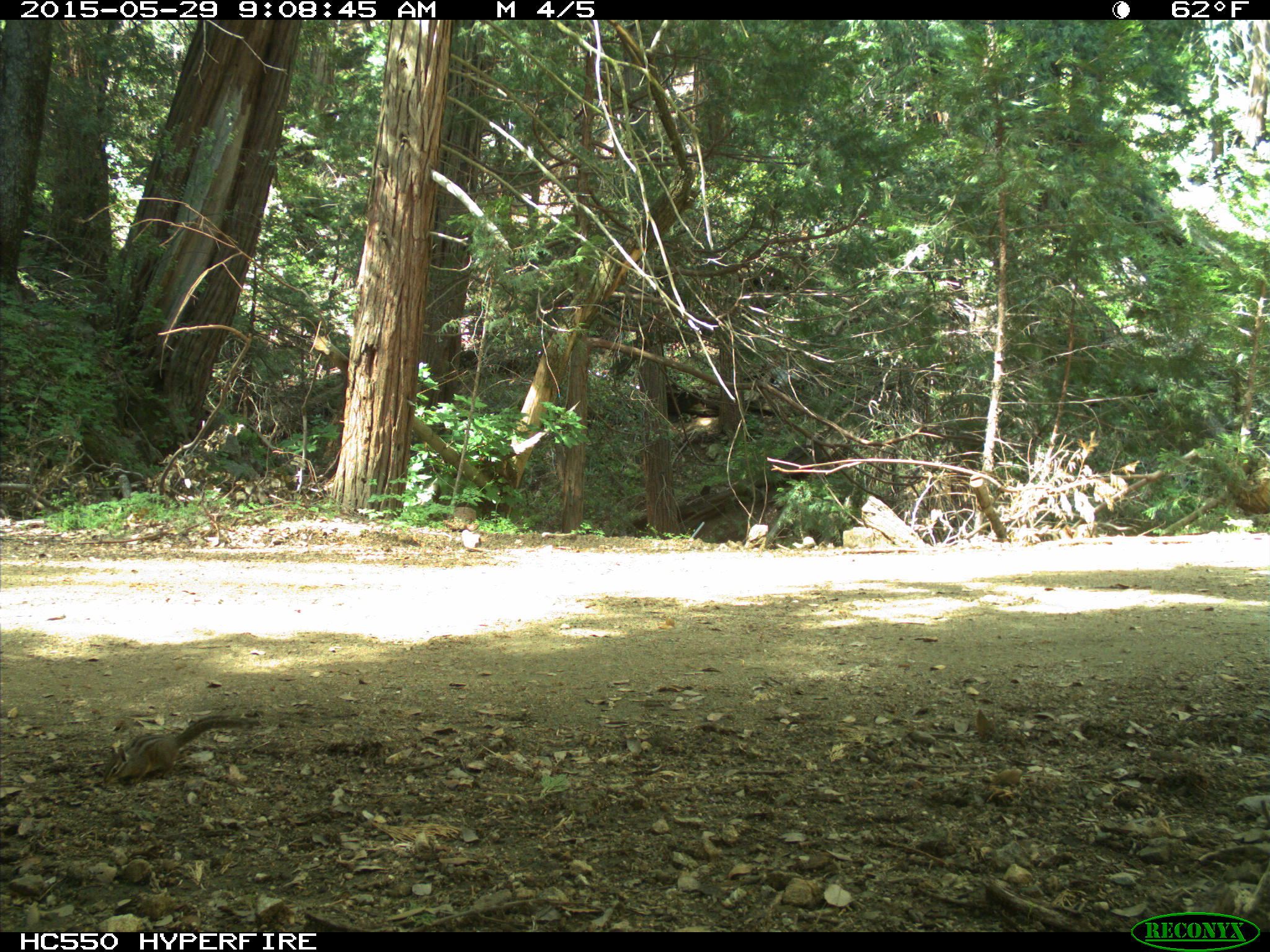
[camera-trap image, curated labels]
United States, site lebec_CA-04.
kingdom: Animalia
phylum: Chordata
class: Mammalia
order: Rodentia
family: Sciuridae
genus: Tamias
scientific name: Tamias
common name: chipmunk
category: unidentified chipmunk